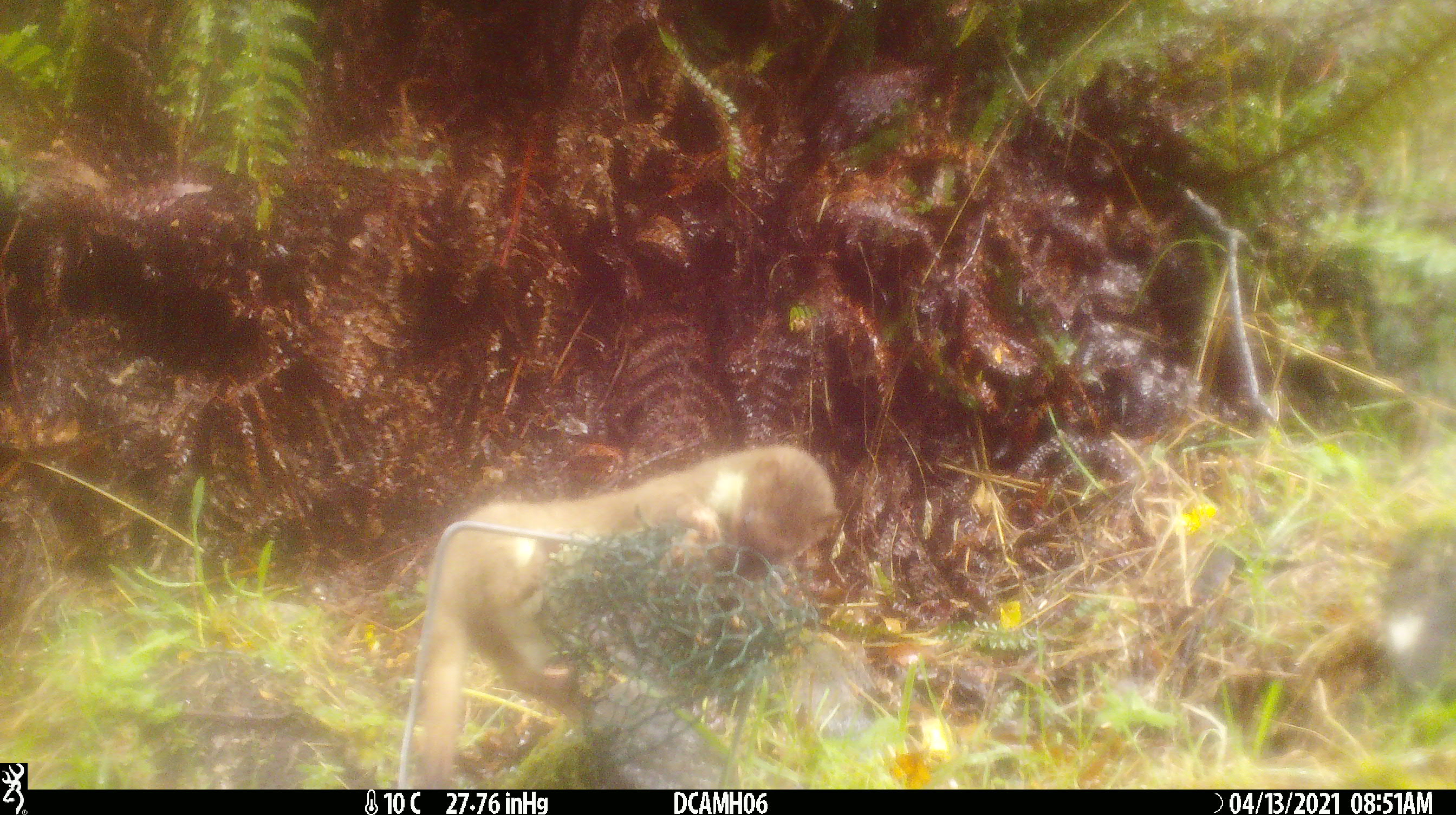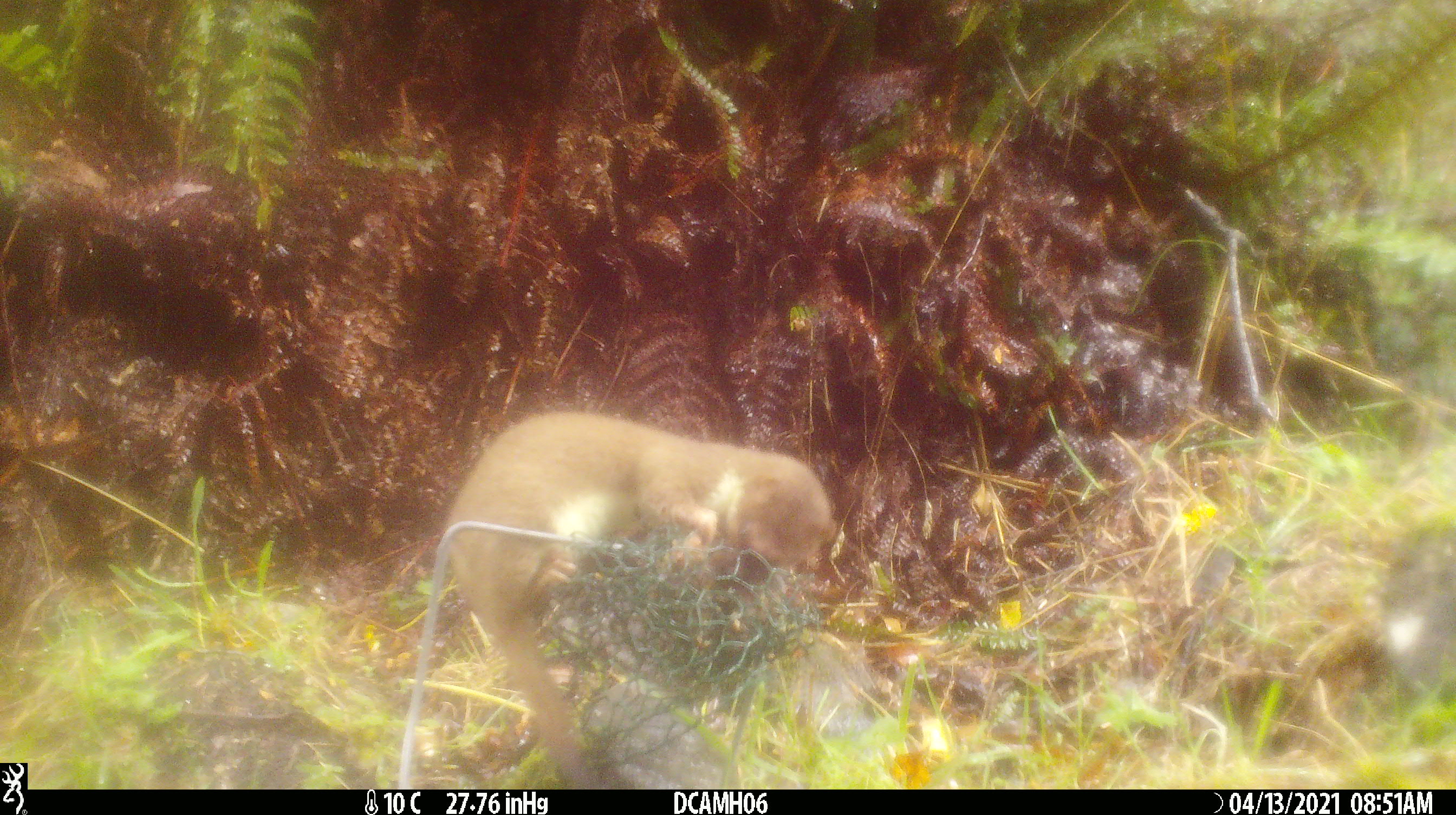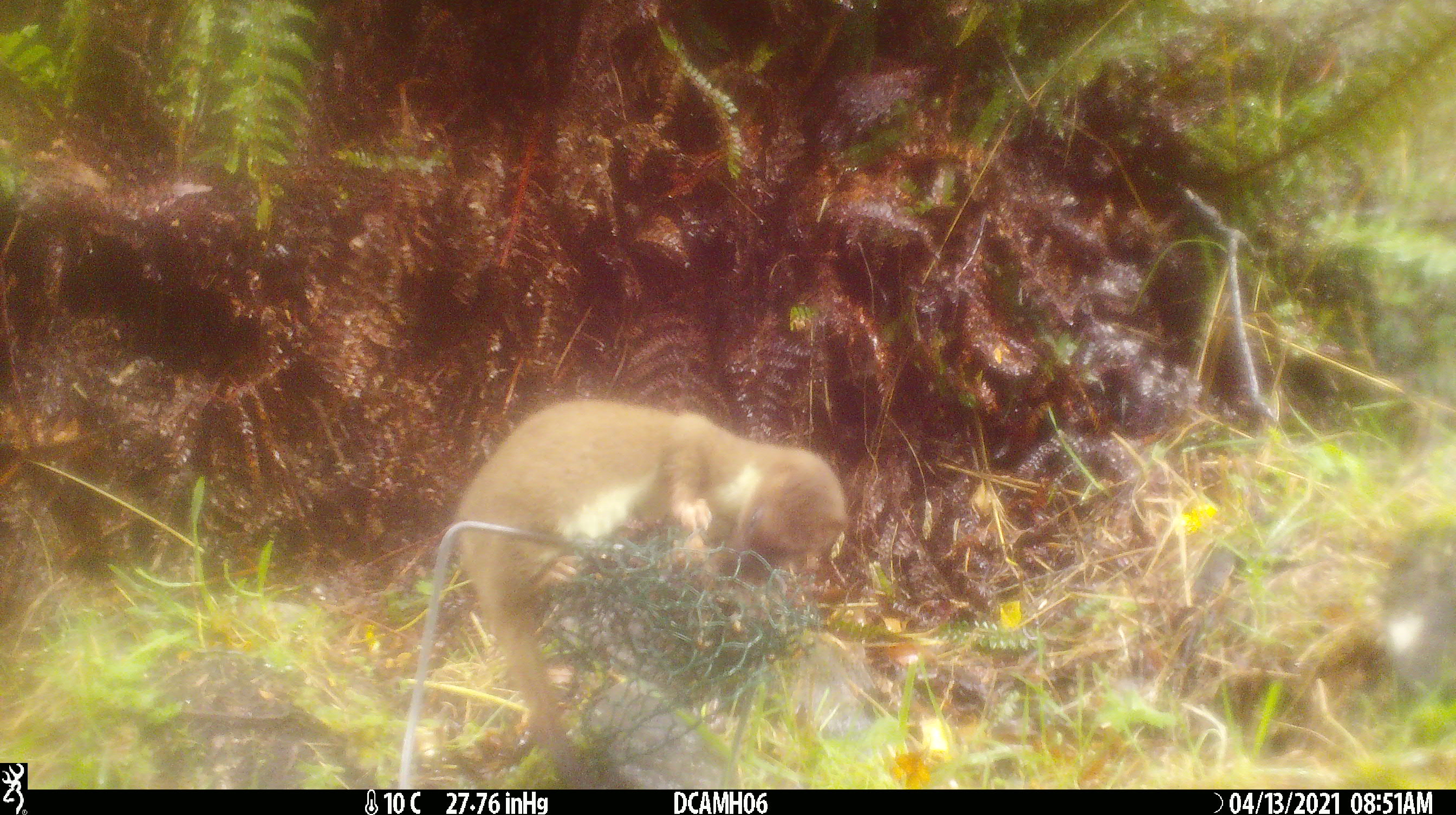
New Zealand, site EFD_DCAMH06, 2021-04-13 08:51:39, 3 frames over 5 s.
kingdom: Animalia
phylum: Chordata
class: Mammalia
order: Carnivora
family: Mustelidae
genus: Mustela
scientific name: Mustela erminea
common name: stoat